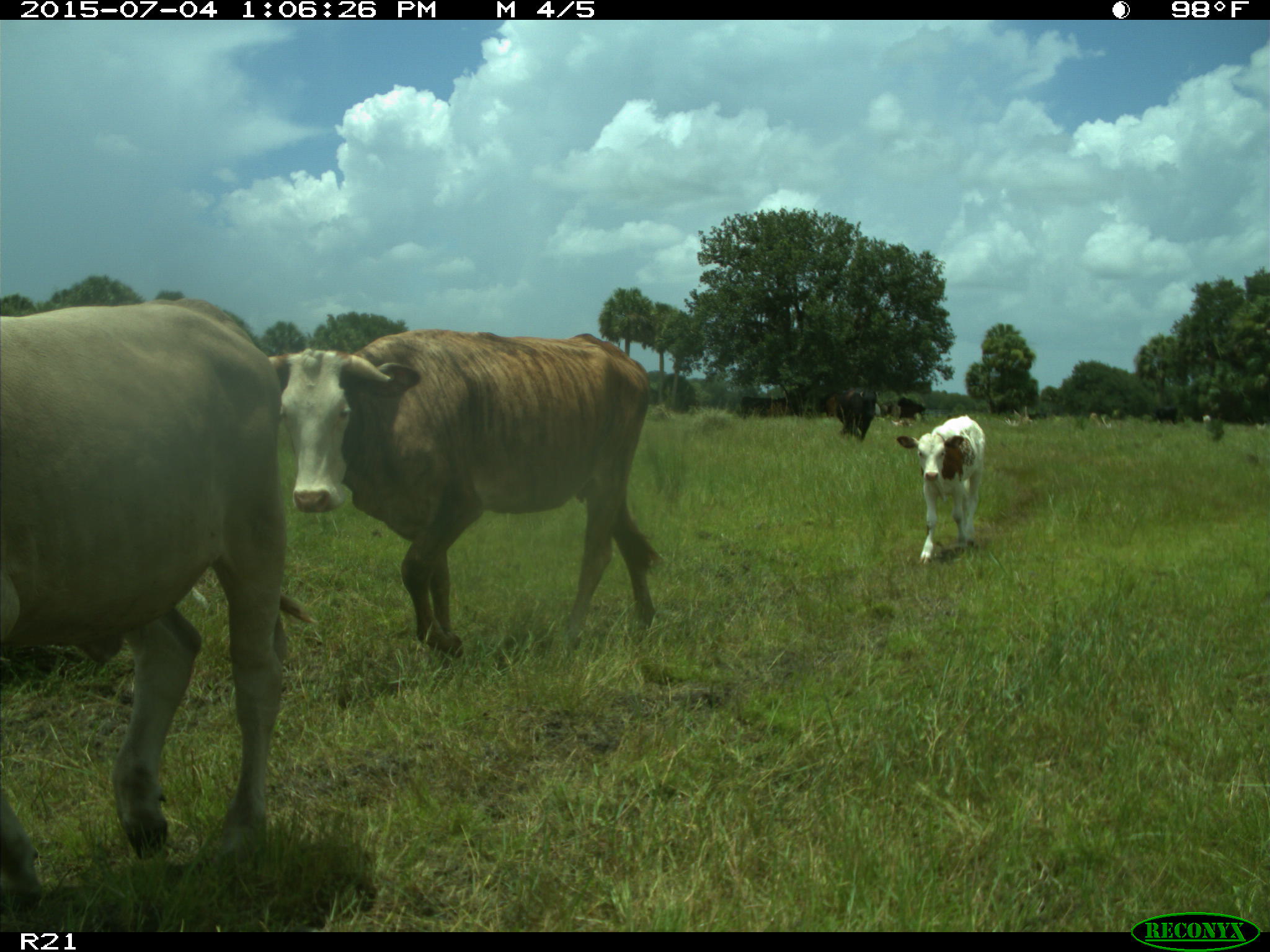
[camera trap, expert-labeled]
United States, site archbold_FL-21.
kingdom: Animalia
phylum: Chordata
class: Mammalia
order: Artiodactyla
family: Bovidae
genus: Bos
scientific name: Bos taurus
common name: domestic cow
Bos taurus (domestic cow).